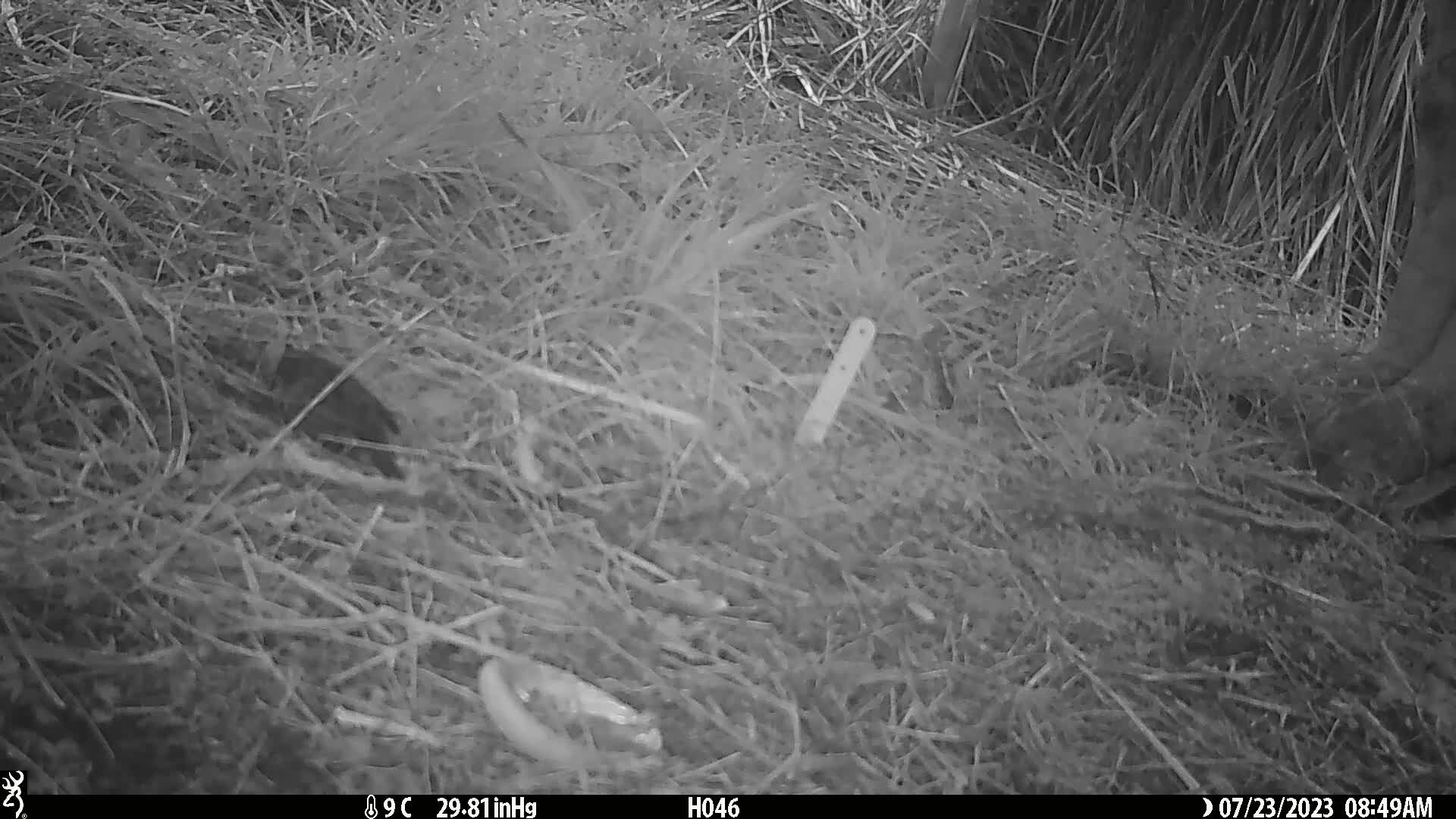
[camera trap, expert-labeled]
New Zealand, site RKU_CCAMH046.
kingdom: Animalia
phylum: Chordata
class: Aves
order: Passeriformes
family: Turdidae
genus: Turdus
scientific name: Turdus merula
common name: eurasian blackbird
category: blackbird